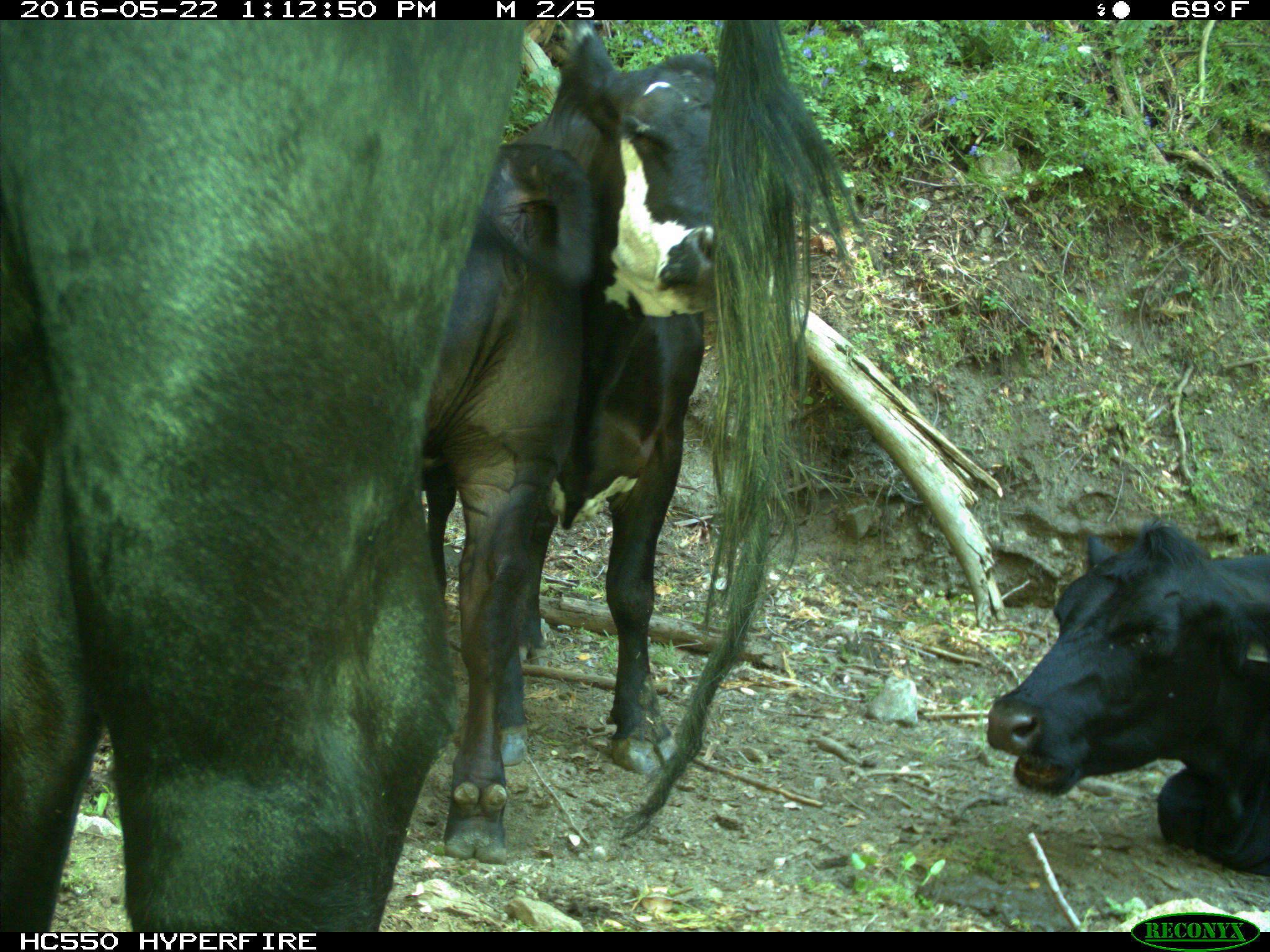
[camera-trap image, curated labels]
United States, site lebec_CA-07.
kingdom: Animalia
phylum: Chordata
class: Mammalia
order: Artiodactyla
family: Bovidae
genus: Bos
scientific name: Bos taurus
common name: domestic cow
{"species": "Bos taurus (domestic cow)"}